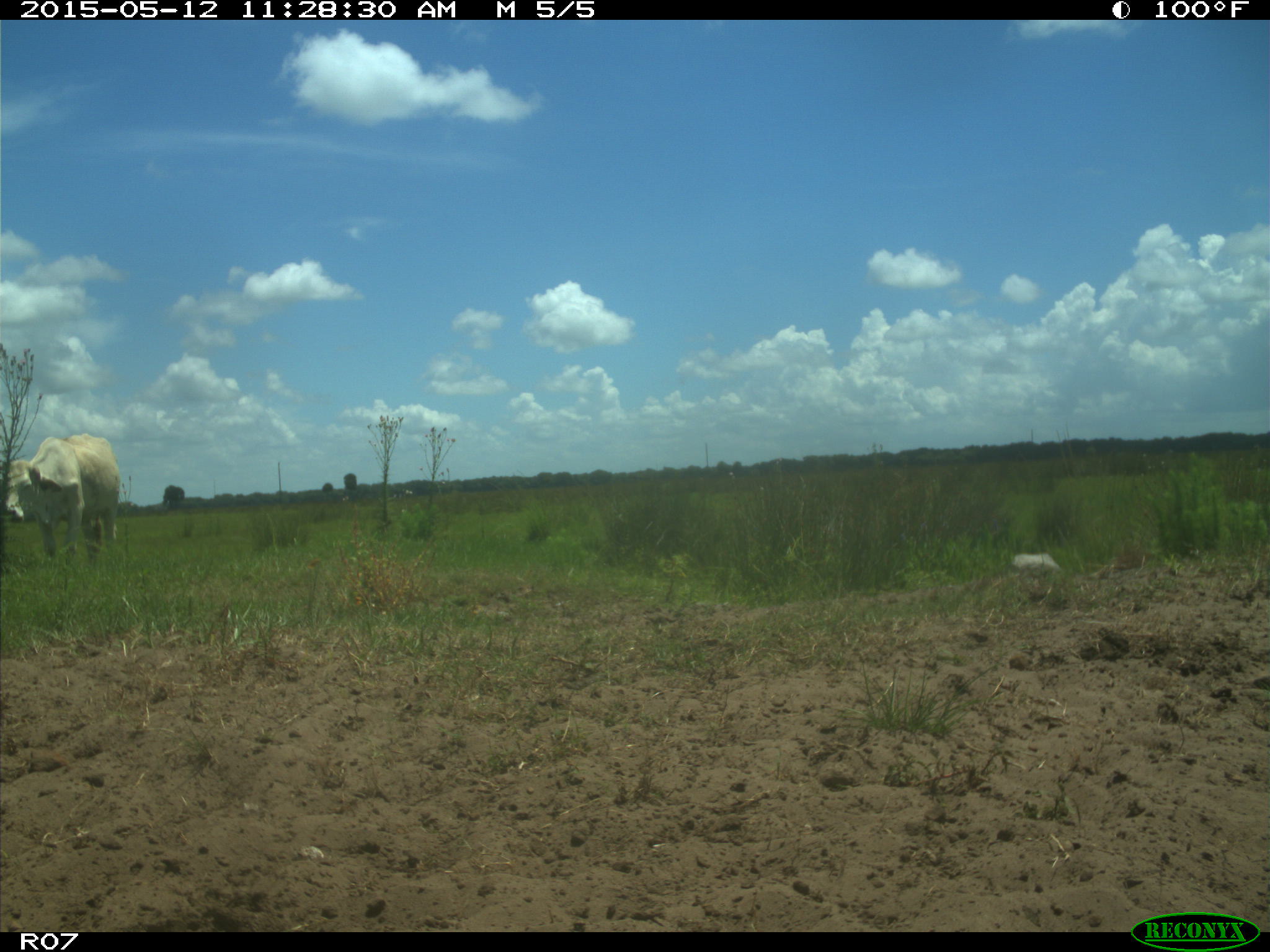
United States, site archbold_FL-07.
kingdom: Animalia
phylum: Chordata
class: Mammalia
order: Artiodactyla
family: Bovidae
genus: Bos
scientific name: Bos taurus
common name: domestic cow